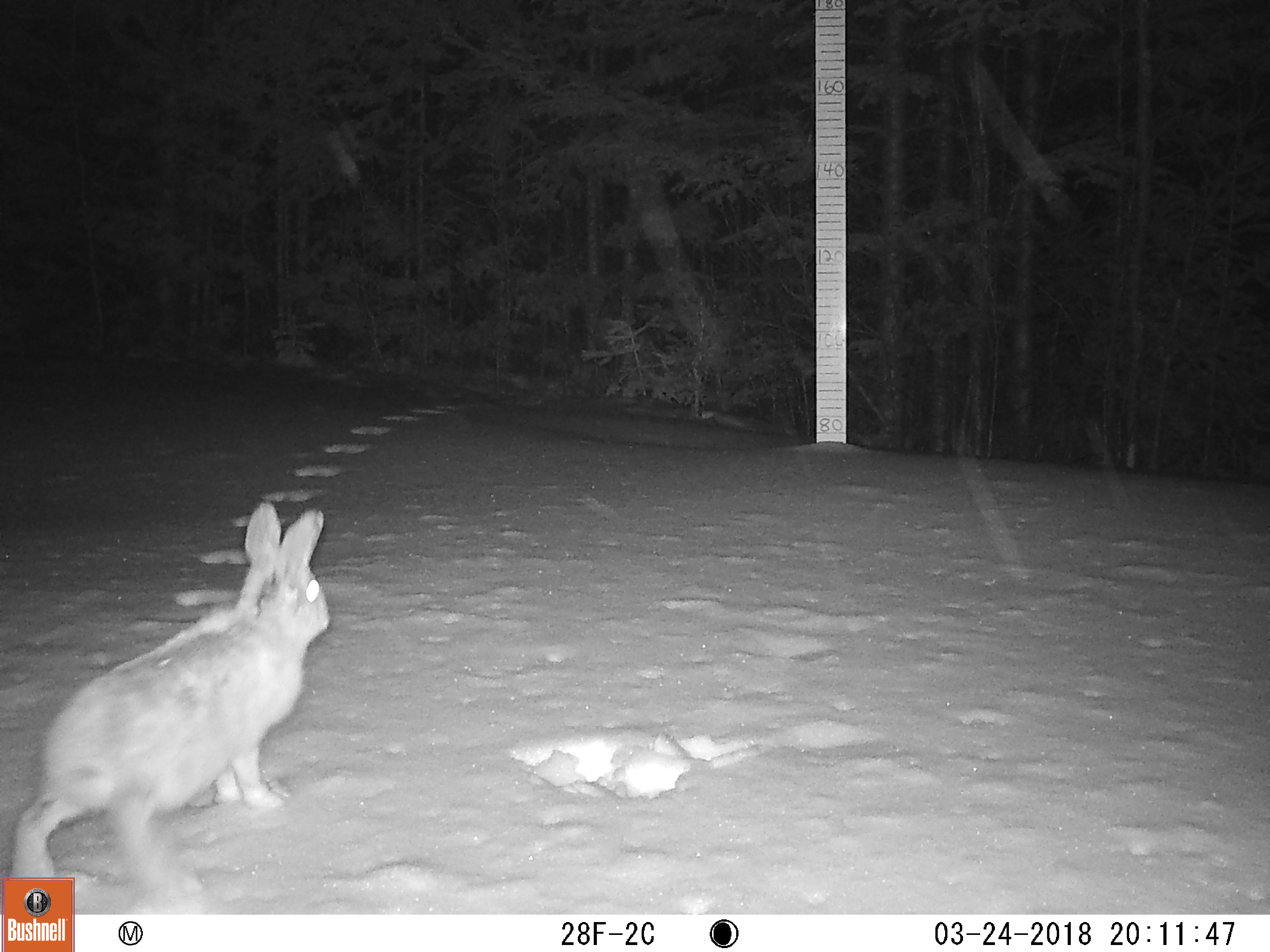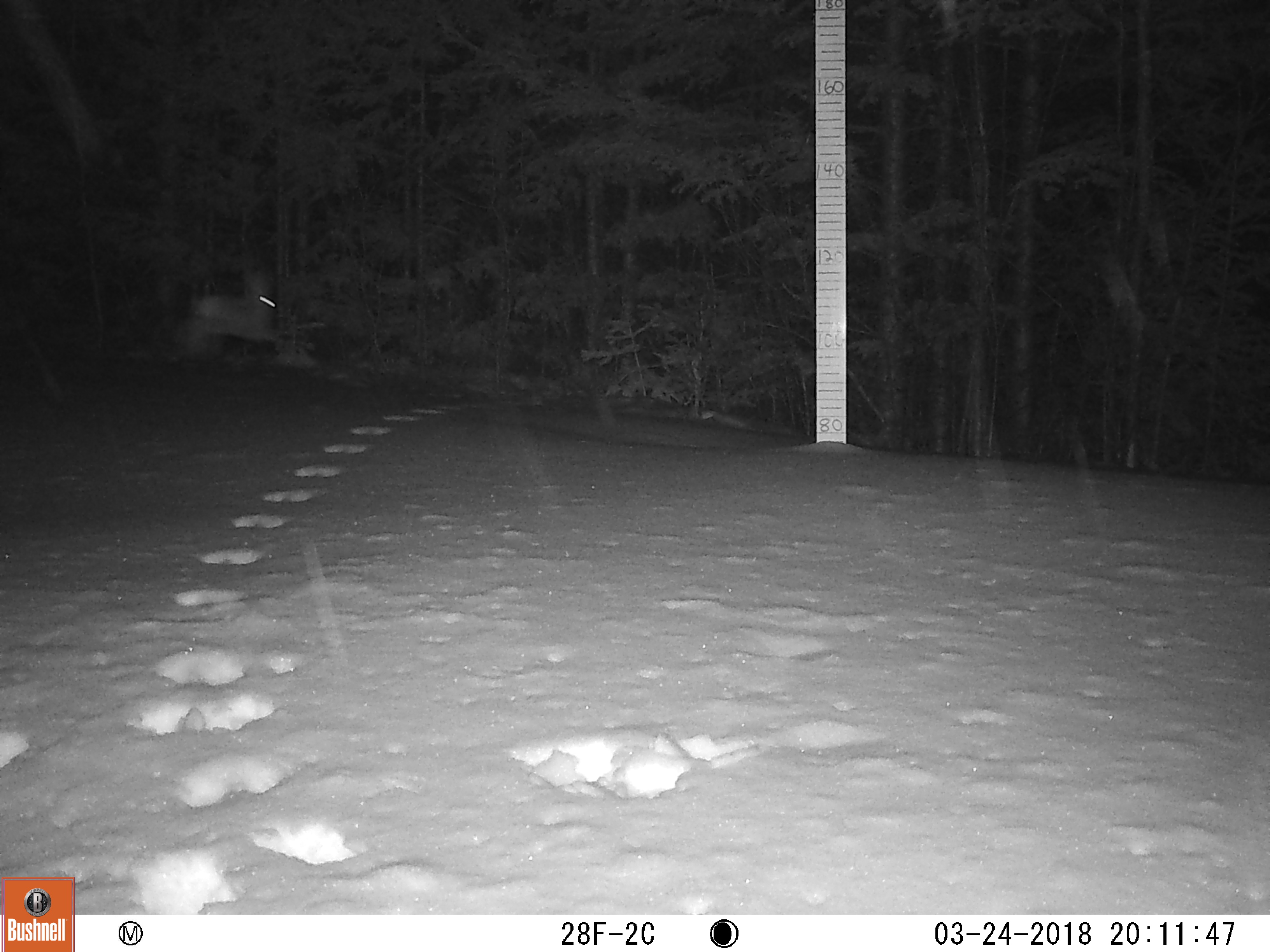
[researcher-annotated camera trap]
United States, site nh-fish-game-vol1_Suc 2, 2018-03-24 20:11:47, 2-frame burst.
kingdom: Animalia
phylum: Chordata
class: Mammalia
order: Lagomorpha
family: Leporidae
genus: Lepus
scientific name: Lepus americanus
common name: snowshoe hare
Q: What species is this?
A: Snowshoe hare (Lepus americanus).